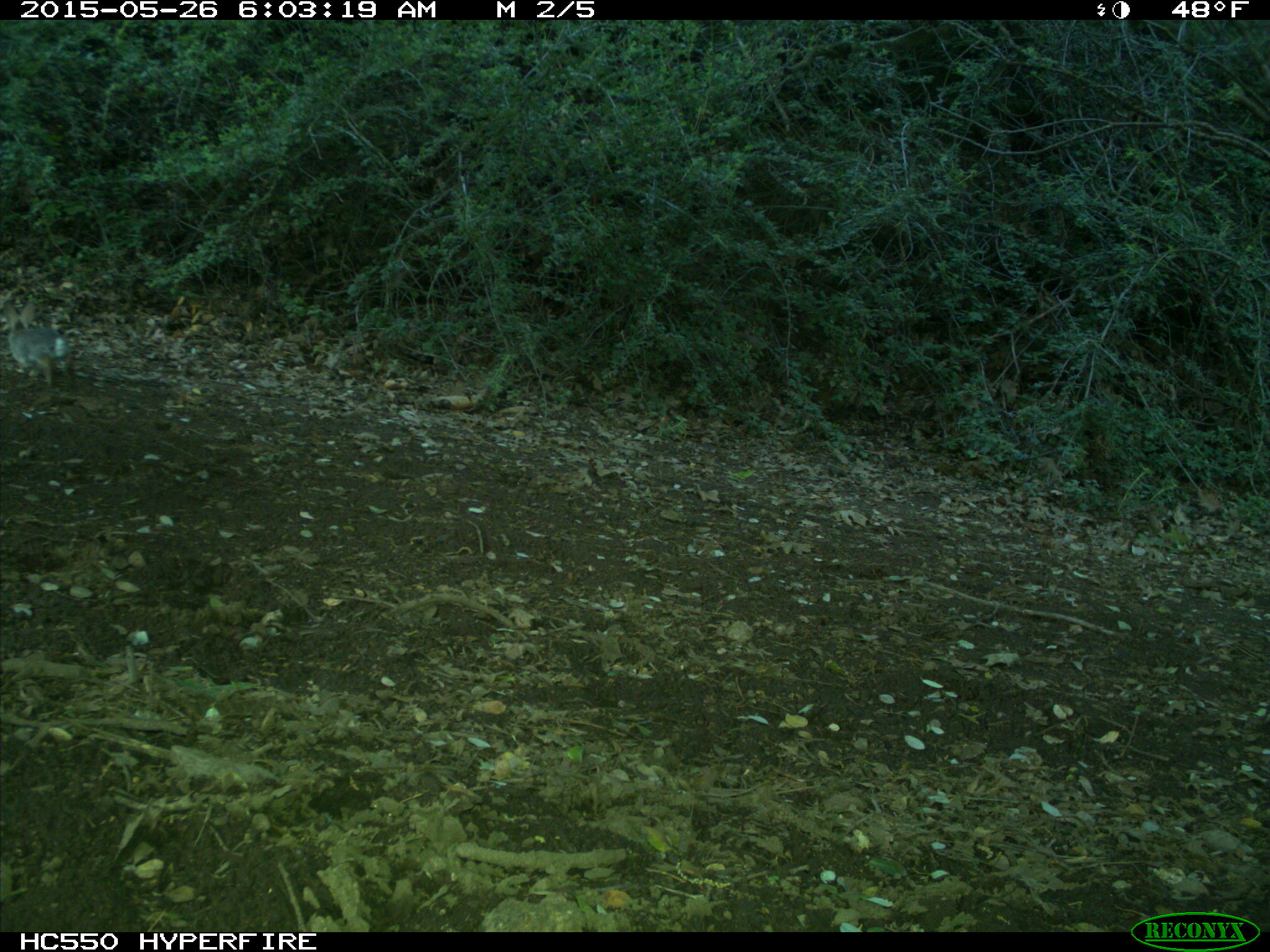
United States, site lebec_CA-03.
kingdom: Animalia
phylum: Chordata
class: Mammalia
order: Lagomorpha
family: Leporidae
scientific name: Leporidae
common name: rabbits and hares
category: unidentified rabbit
Unidentified rabbit (rabbits and hares) (Leporidae).